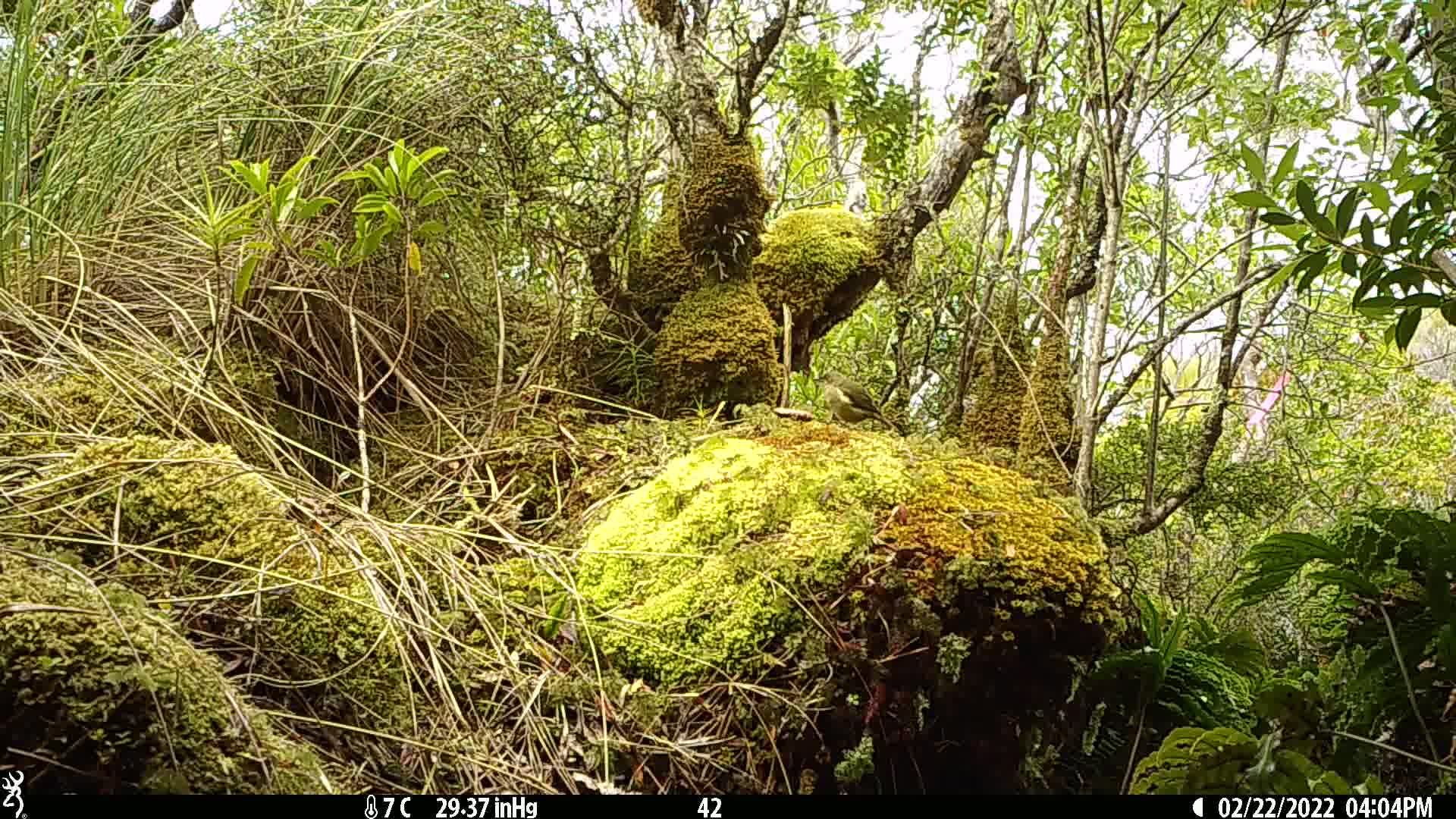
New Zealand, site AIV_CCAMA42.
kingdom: Animalia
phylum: Chordata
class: Aves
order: Passeriformes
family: Meliphagidae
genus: Anthornis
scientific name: Anthornis melanura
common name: new zealand bellbird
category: bellbird